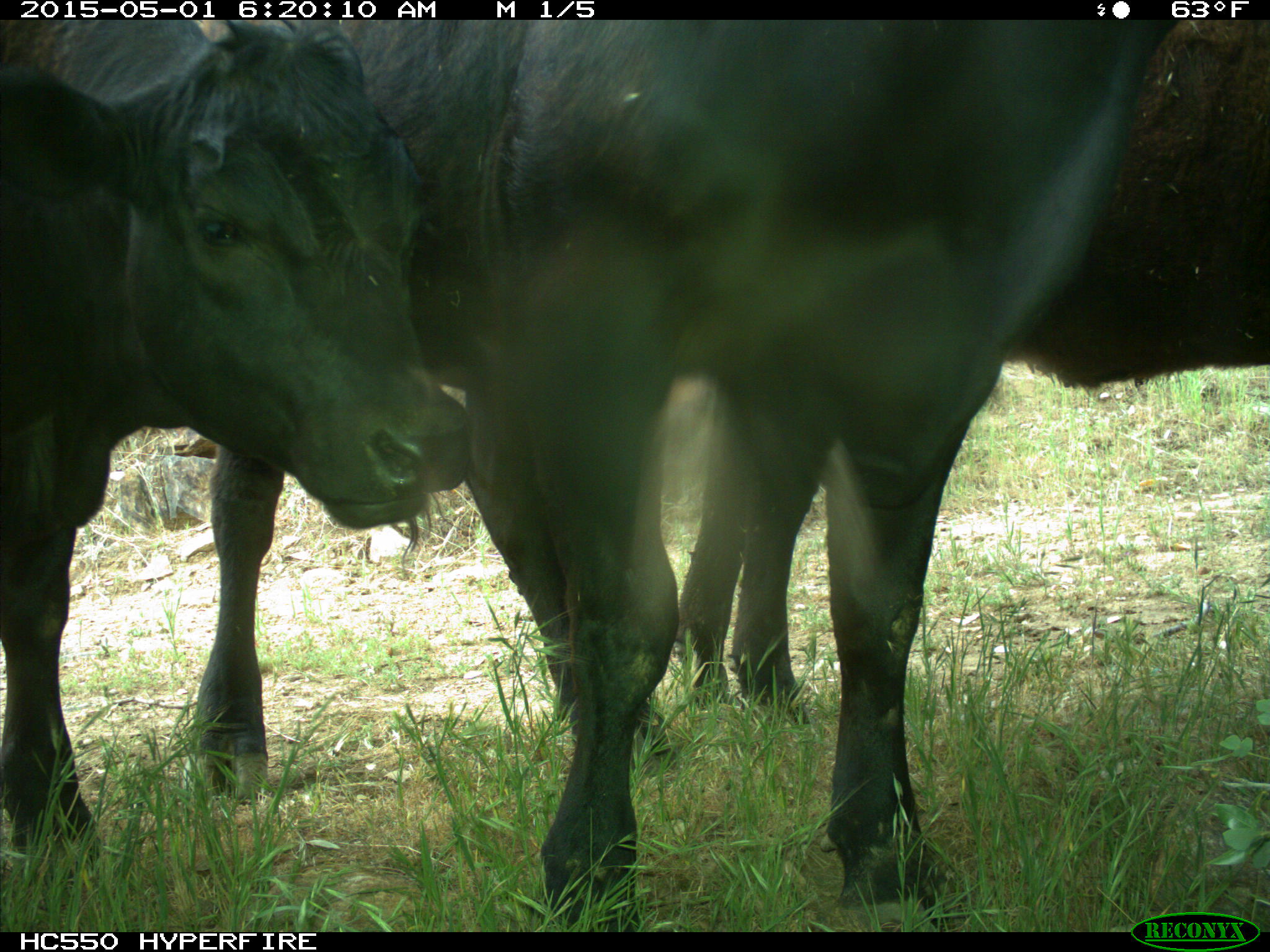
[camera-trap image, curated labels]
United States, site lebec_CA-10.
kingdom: Animalia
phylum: Chordata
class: Mammalia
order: Artiodactyla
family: Bovidae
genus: Bos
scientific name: Bos taurus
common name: domestic cow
Bos taurus (domestic cow).